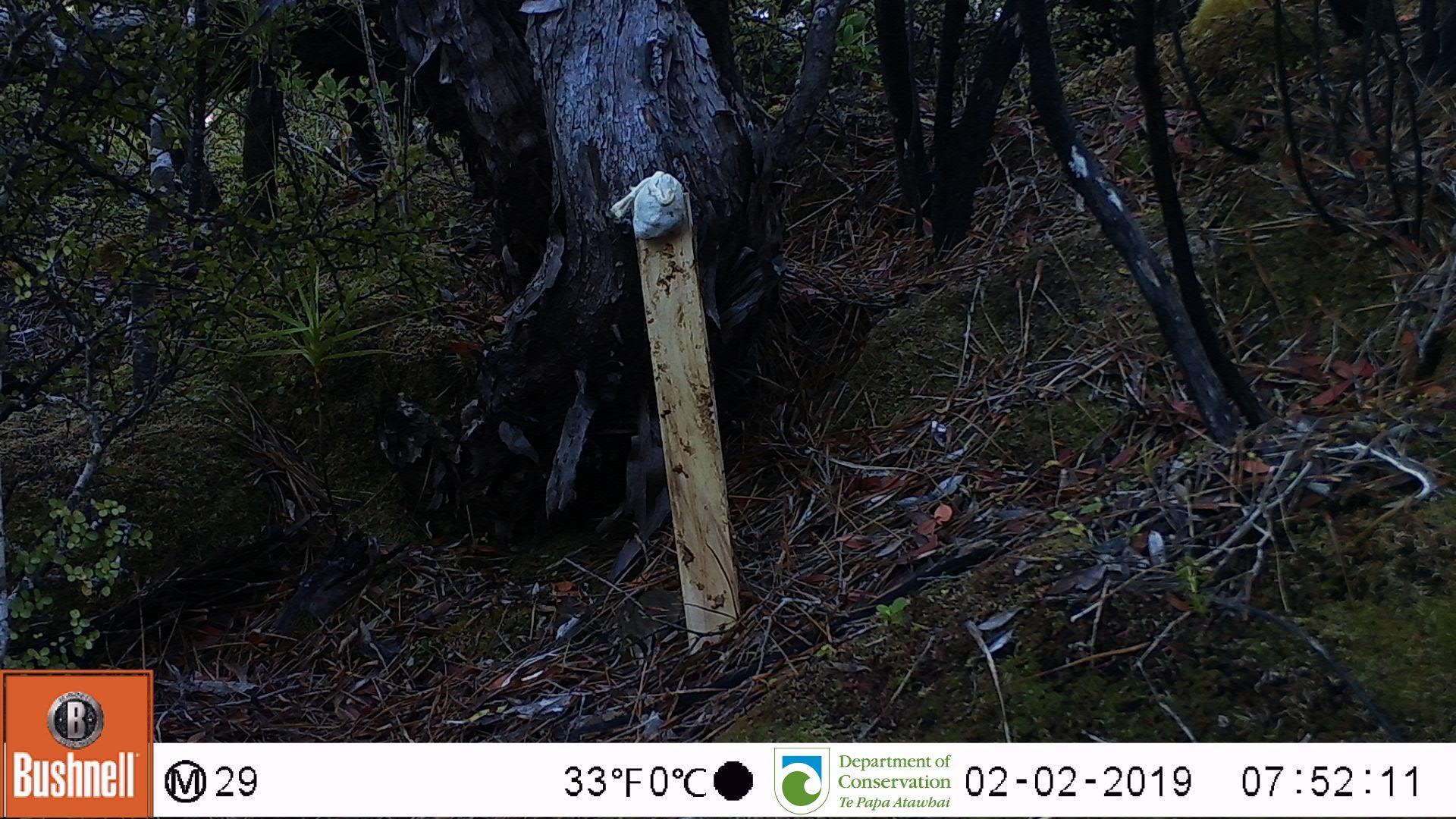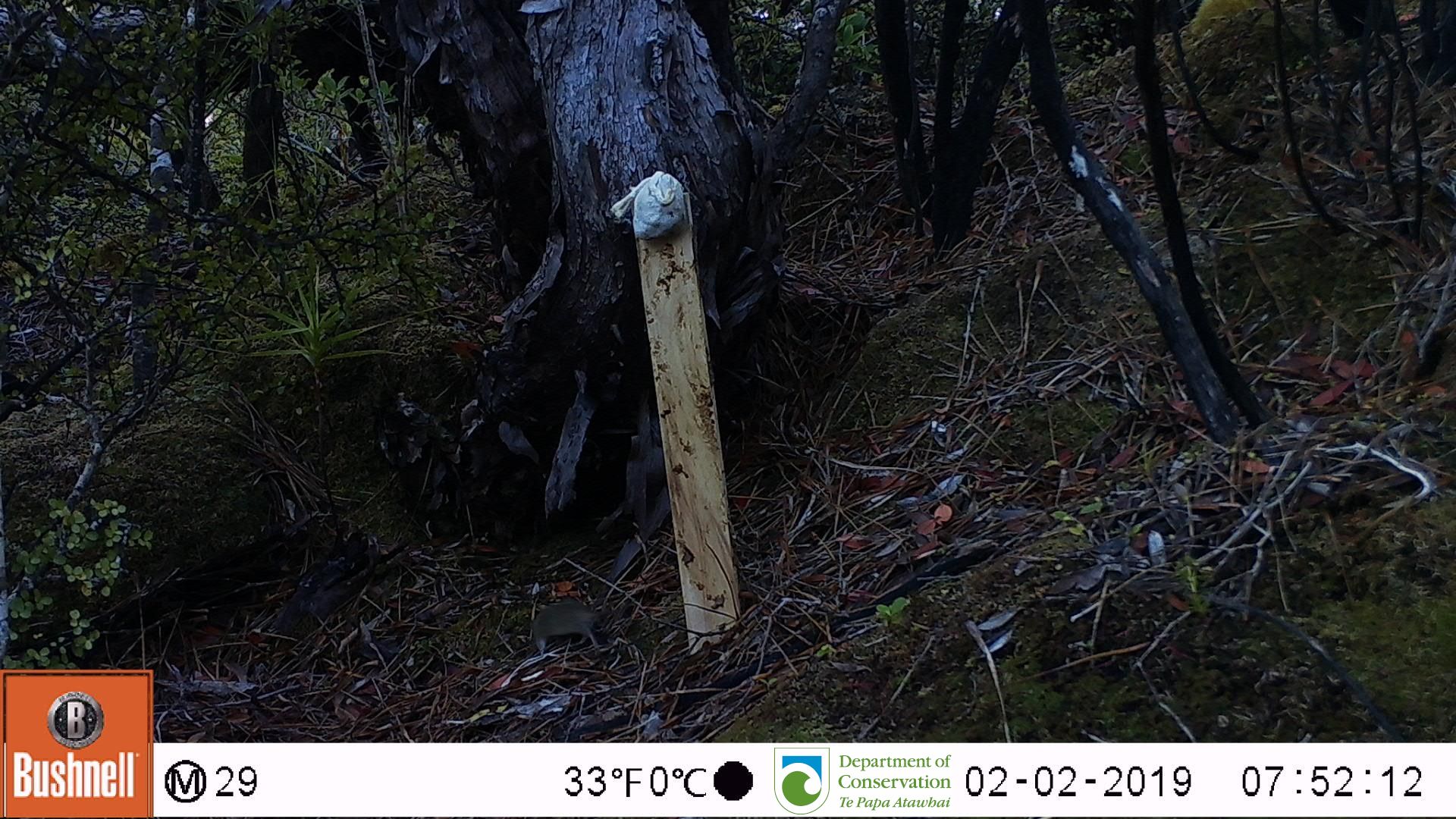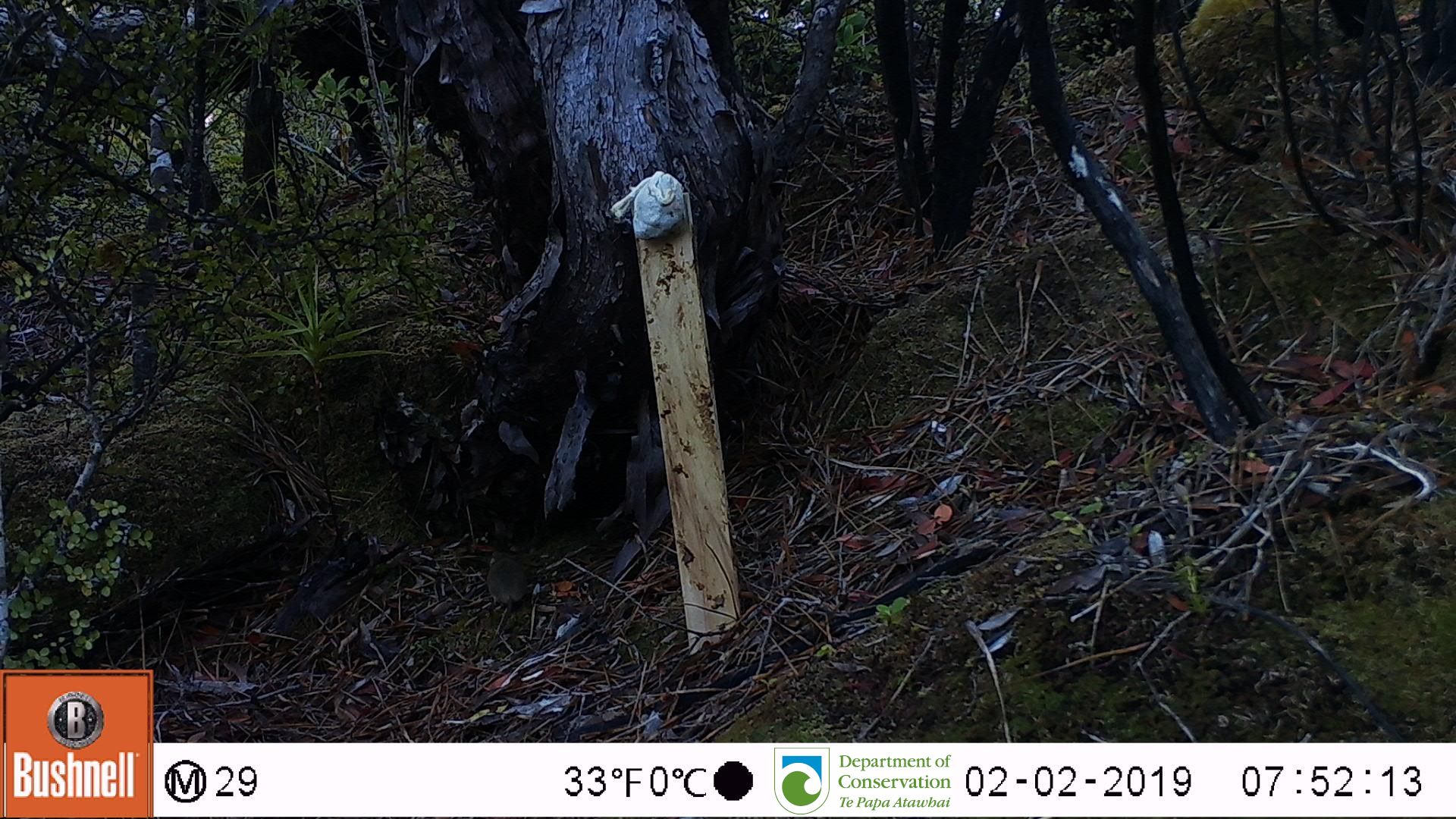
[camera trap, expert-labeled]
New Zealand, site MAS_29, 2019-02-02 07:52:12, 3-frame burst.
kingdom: Animalia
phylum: Chordata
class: Mammalia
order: Rodentia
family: Muridae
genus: Mus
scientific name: Mus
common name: mouse